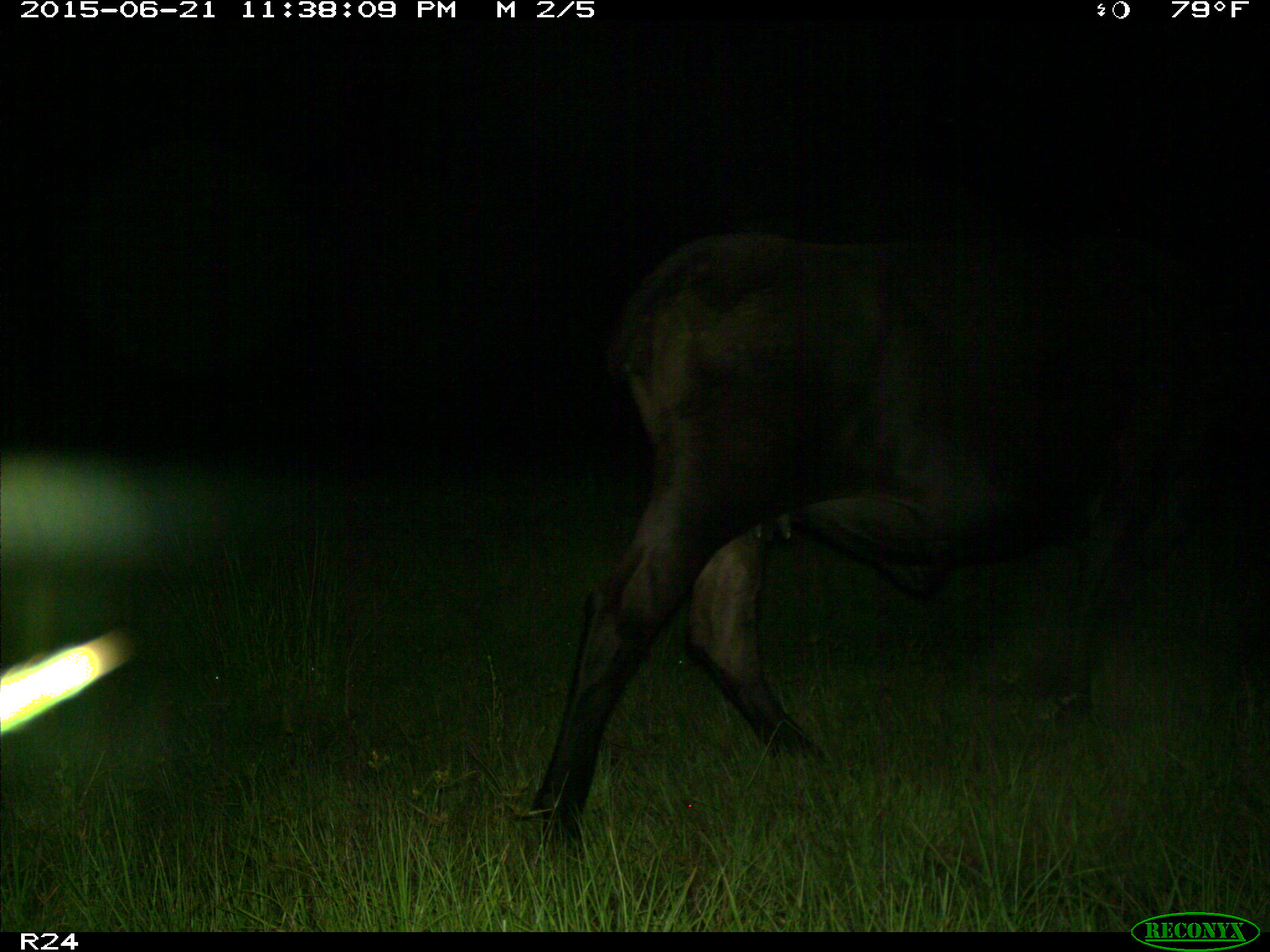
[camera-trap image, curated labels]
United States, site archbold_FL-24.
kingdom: Animalia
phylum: Chordata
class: Mammalia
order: Artiodactyla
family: Bovidae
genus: Bos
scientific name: Bos taurus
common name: domestic cow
Bos taurus (domestic cow).